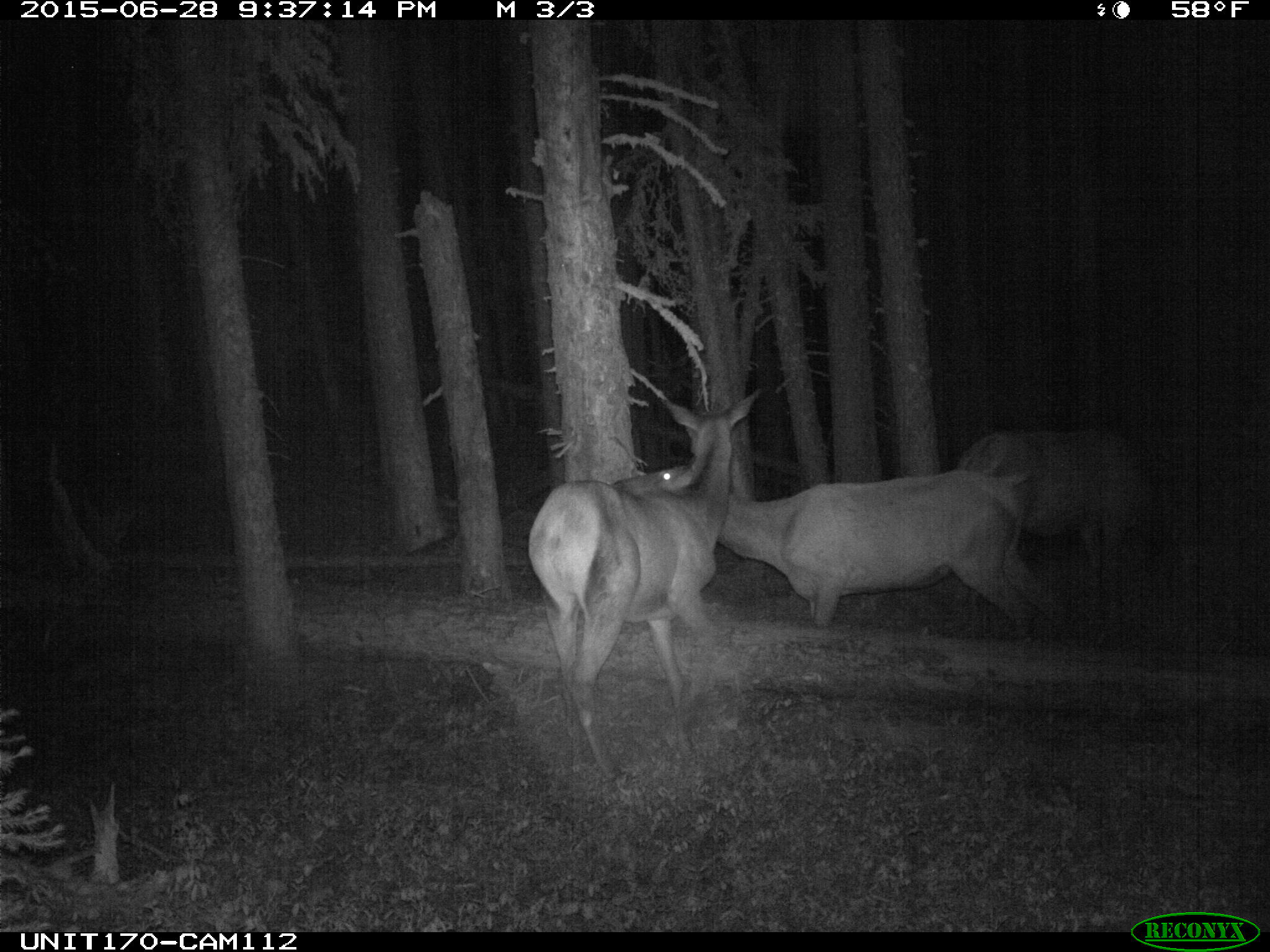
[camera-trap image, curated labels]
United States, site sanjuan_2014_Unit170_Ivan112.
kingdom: Animalia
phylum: Chordata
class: Mammalia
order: Artiodactyla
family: Cervidae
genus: Cervus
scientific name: Cervus elaphus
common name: red deer